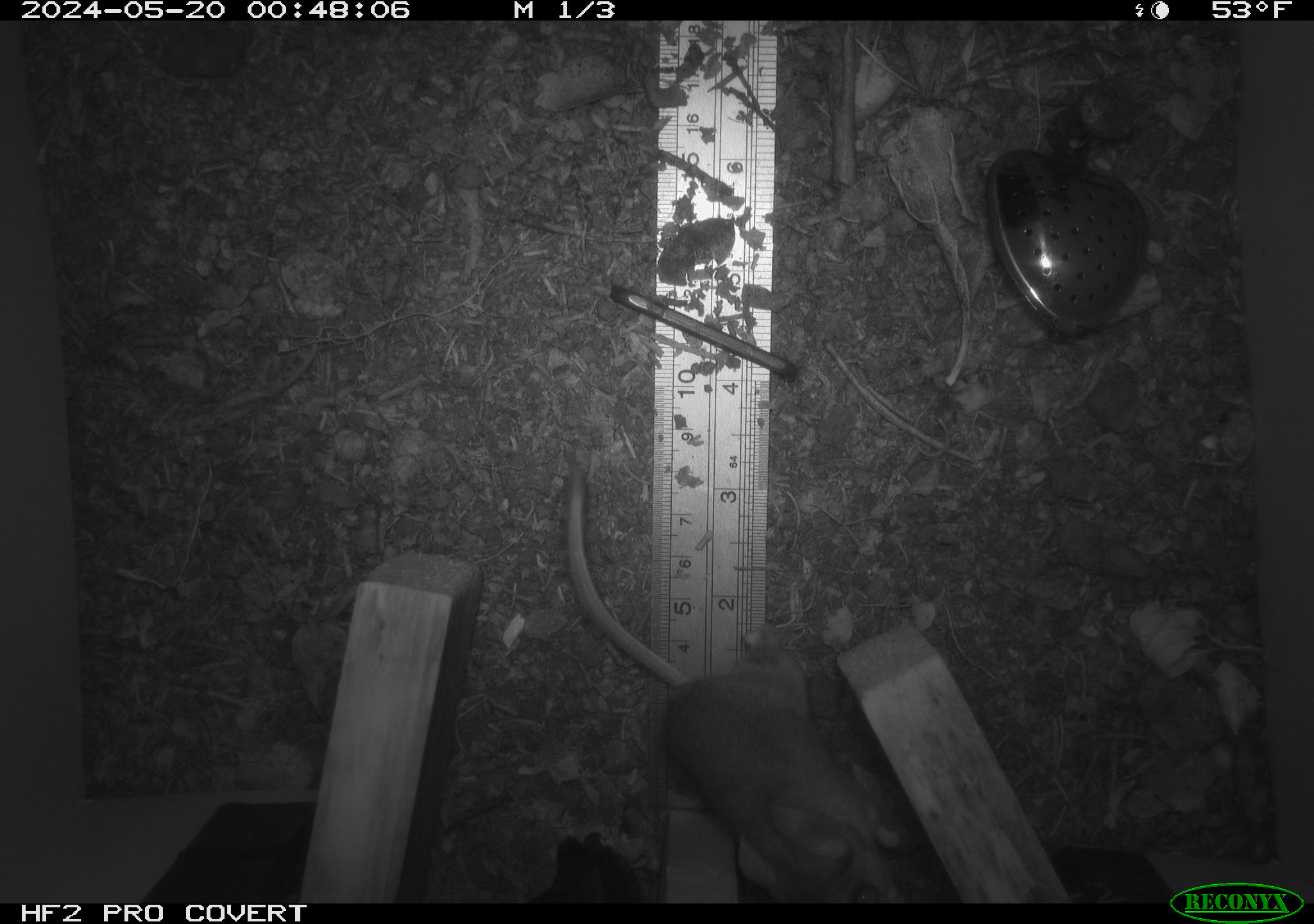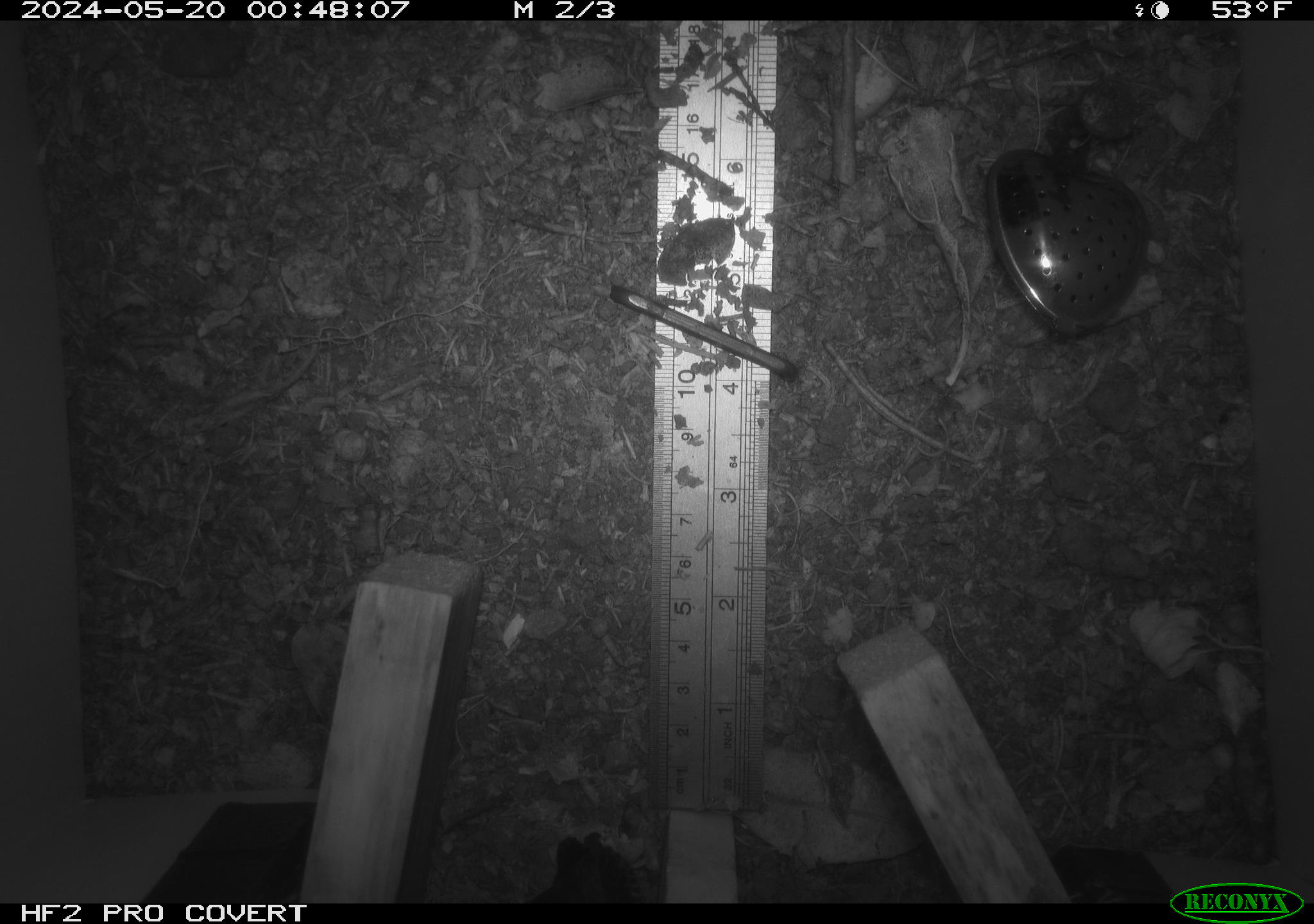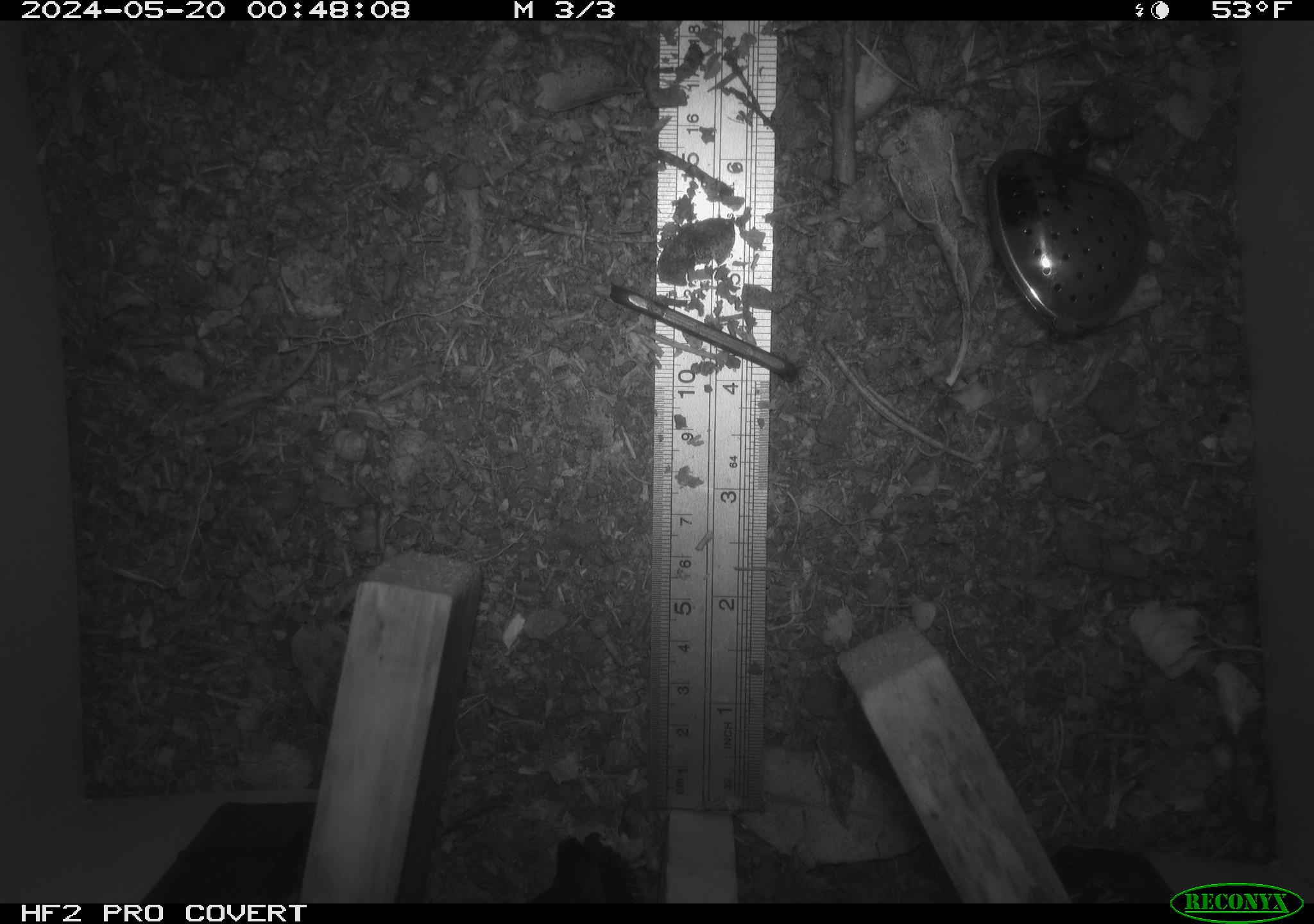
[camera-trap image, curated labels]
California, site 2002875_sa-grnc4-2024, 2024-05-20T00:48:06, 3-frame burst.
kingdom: Animalia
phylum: Chordata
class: Mammalia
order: Rodentia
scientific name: Rodentia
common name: rodent